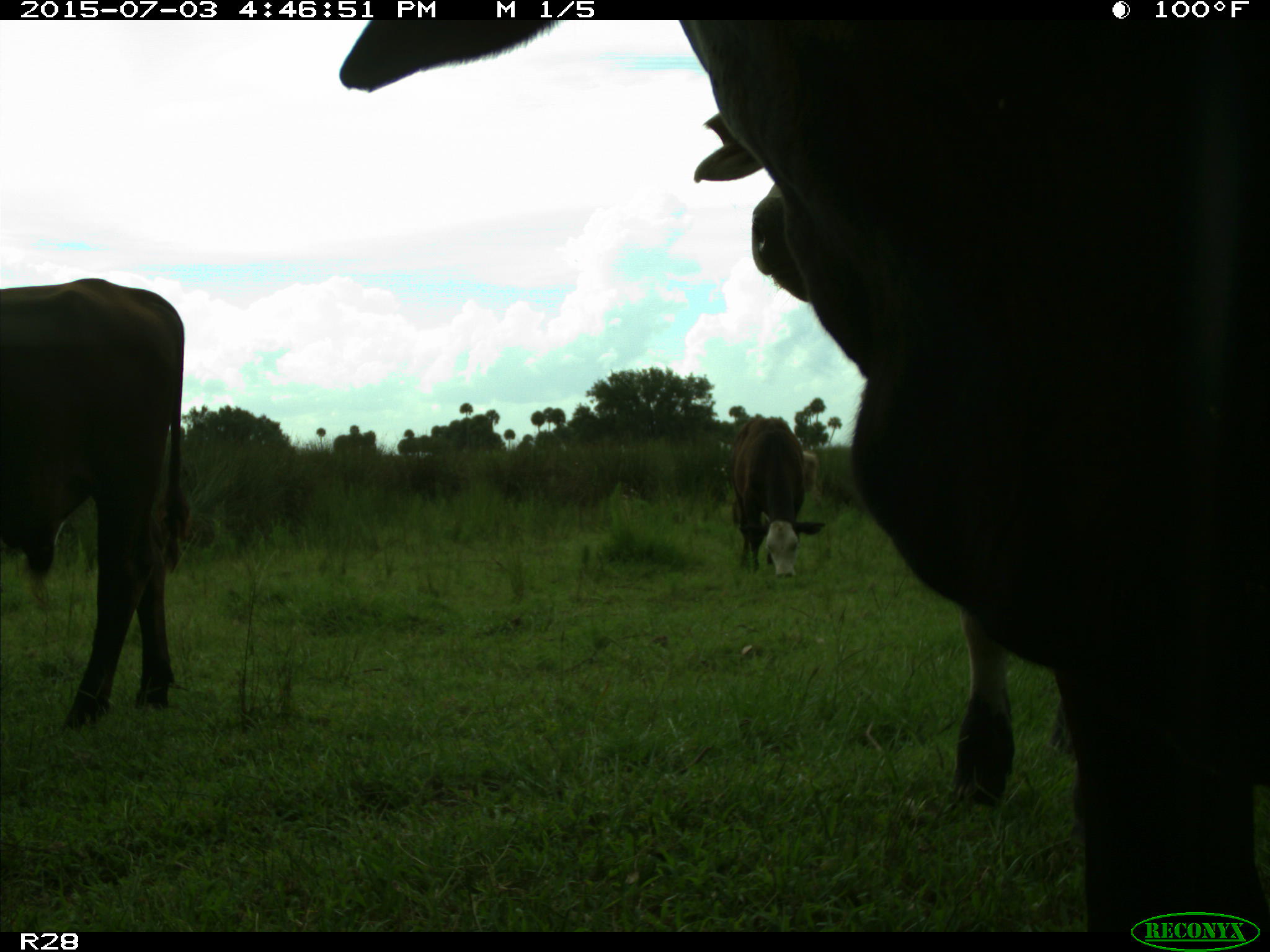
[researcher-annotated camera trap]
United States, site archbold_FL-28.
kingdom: Animalia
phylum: Chordata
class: Mammalia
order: Artiodactyla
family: Bovidae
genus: Bos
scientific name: Bos taurus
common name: domestic cow